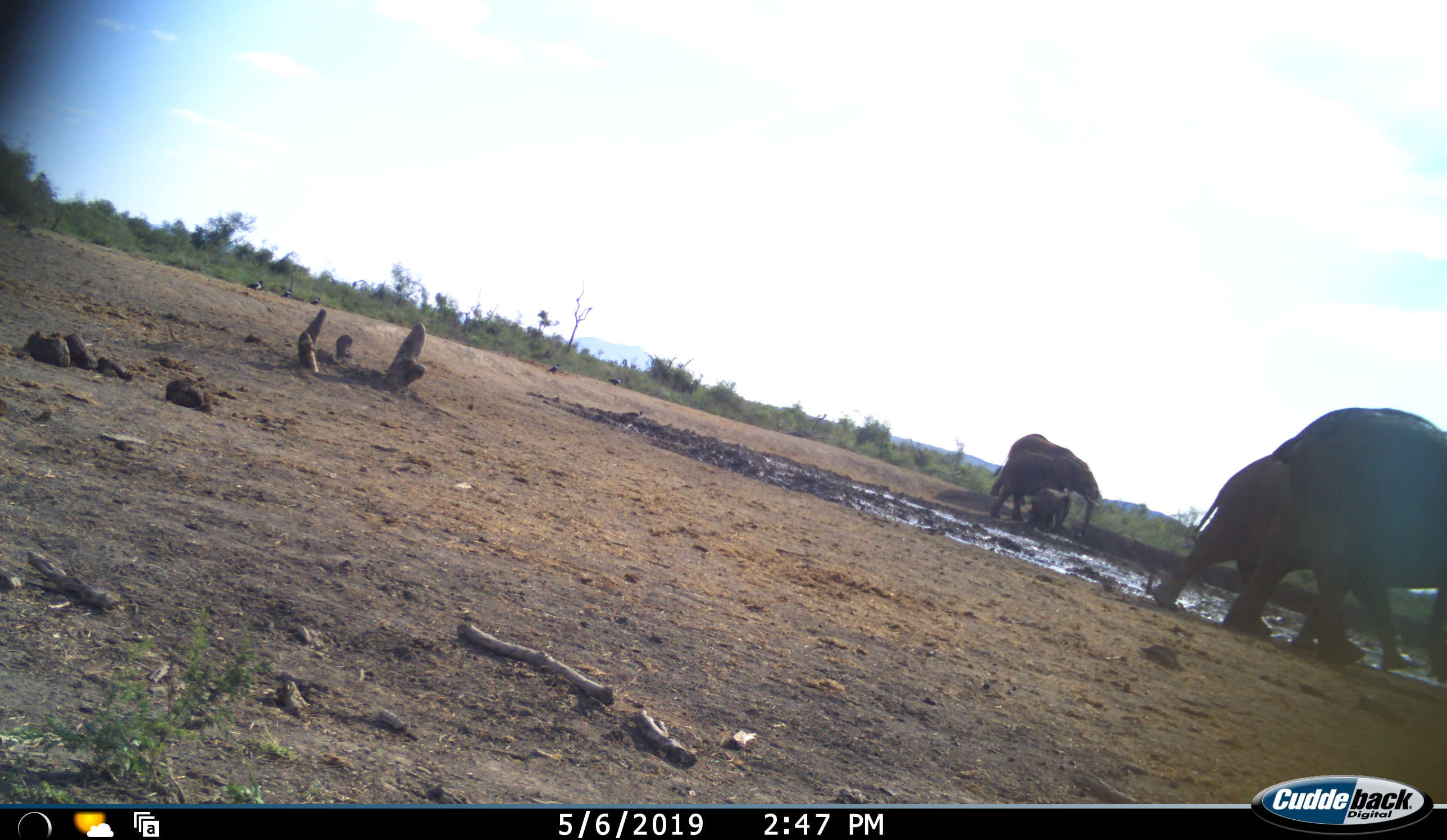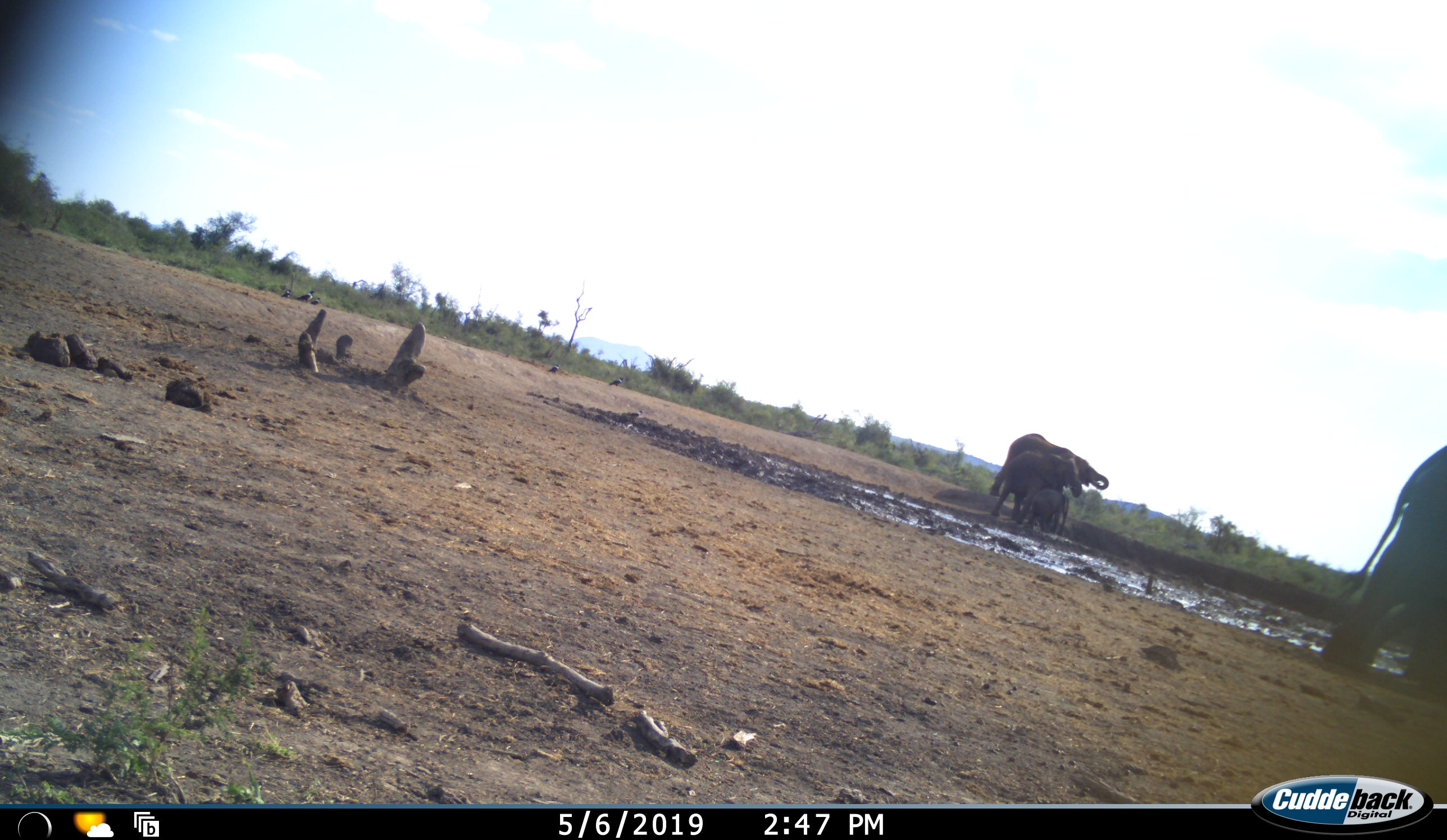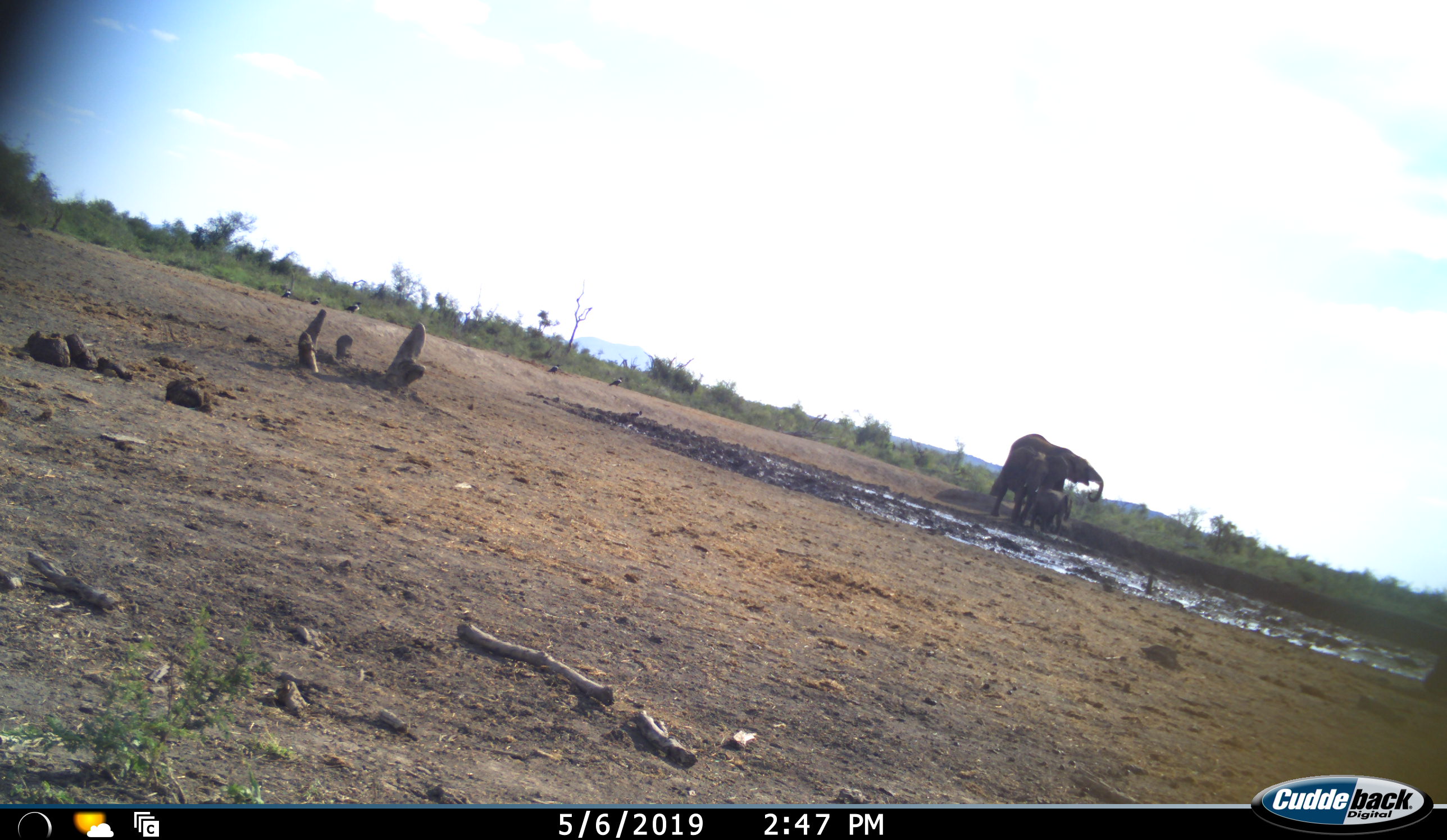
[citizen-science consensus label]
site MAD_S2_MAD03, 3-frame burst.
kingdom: Animalia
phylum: Chordata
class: Mammalia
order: Proboscidea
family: Elephantidae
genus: Loxodonta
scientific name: Loxodonta africana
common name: african bush elephant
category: elephant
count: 4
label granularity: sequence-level